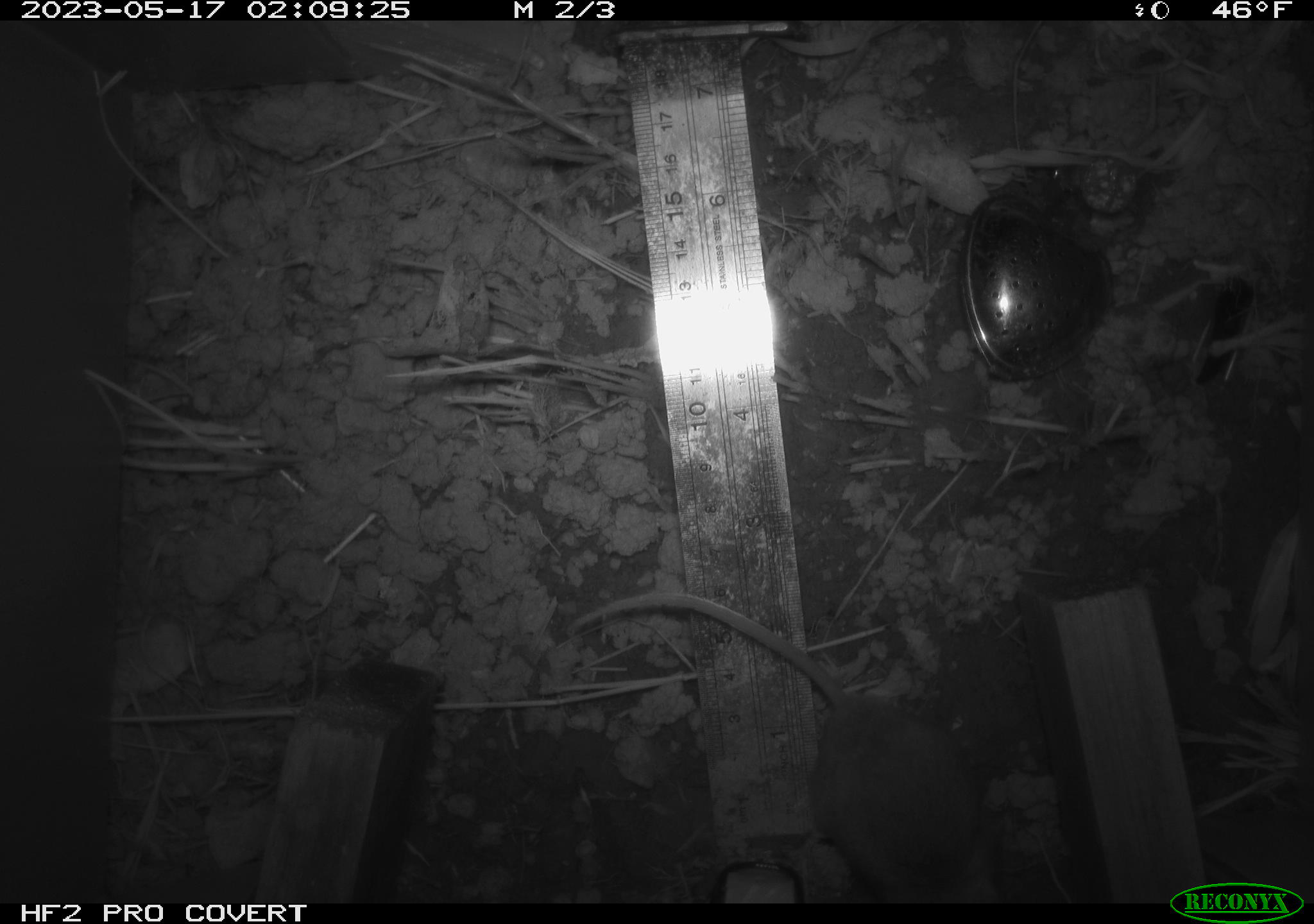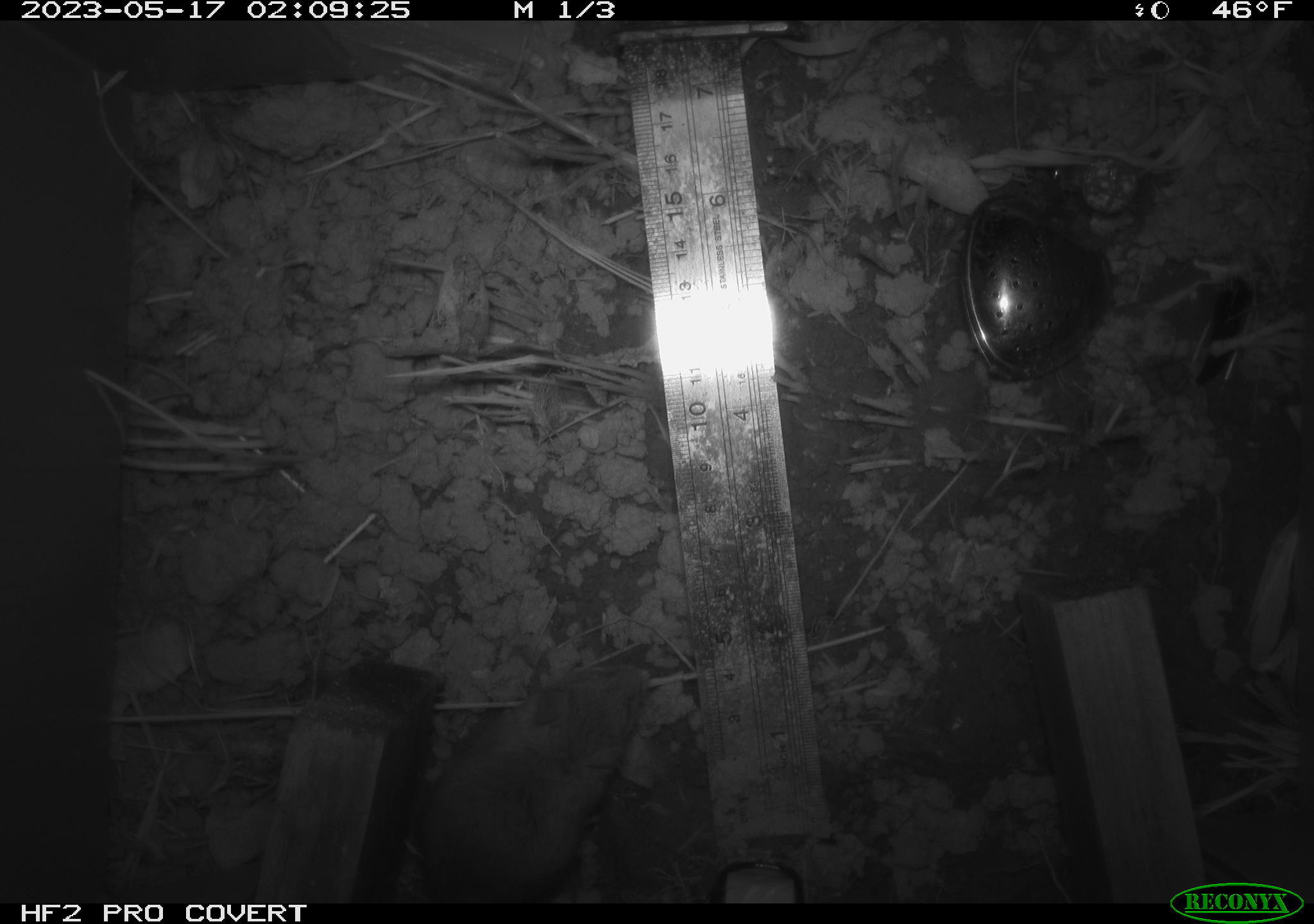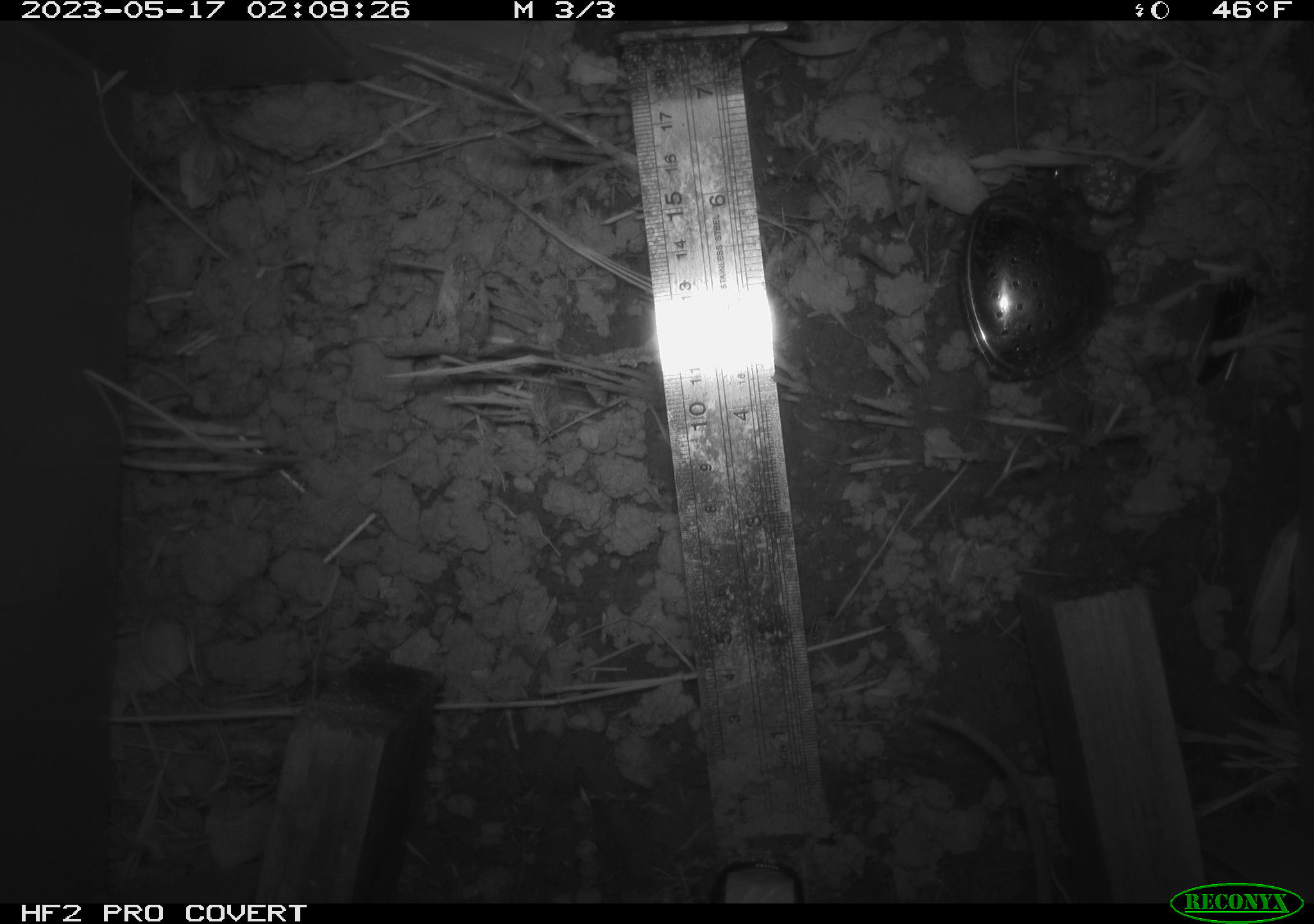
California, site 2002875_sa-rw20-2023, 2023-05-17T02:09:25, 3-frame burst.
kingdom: Animalia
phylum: Mollusca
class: Gastropoda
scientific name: Gastropoda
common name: slug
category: slug species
Slug species (slug) (Gastropoda).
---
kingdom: Animalia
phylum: Chordata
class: Mammalia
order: Rodentia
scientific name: Rodentia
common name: mouse species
Mouse species (Rodentia).